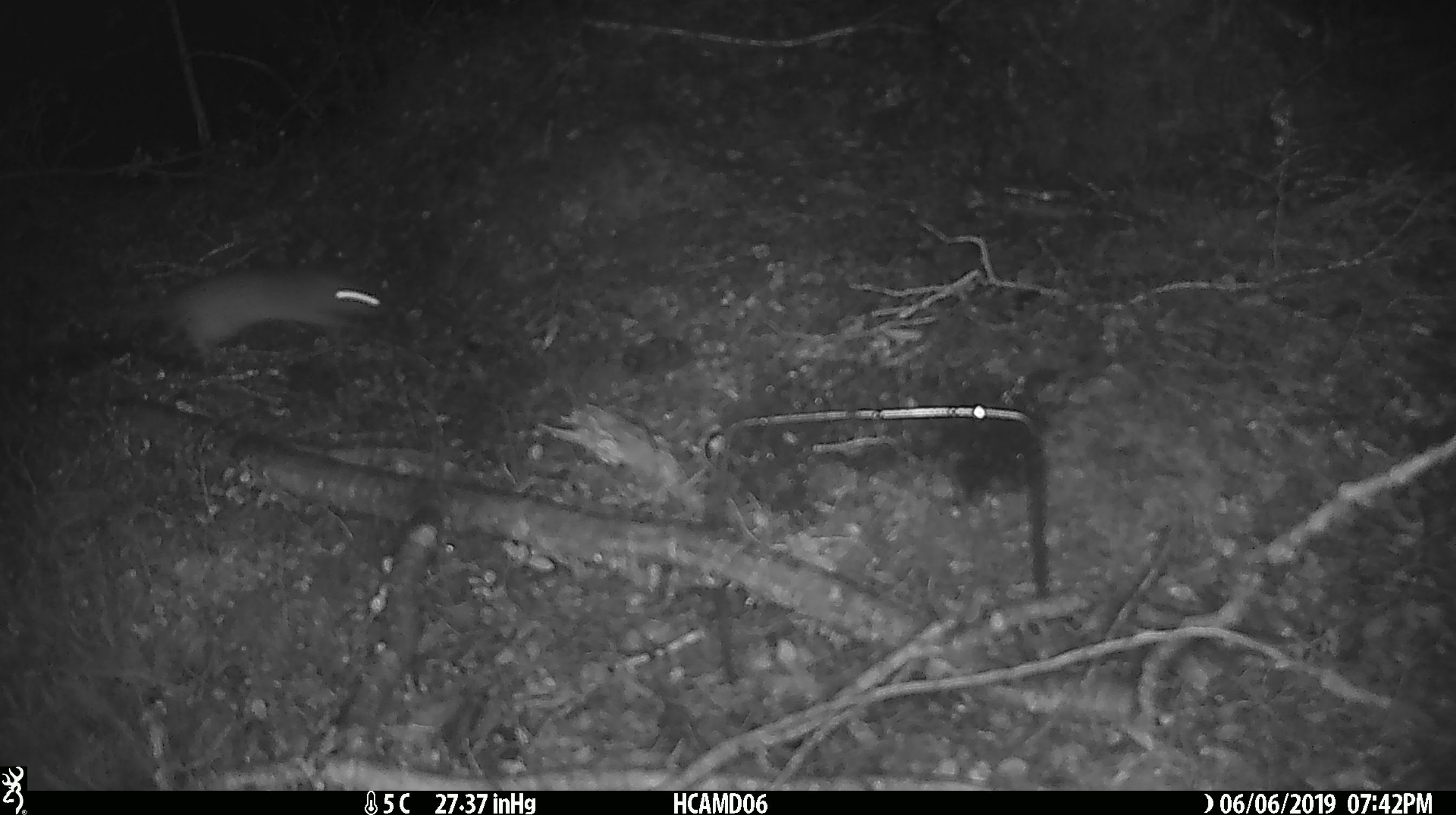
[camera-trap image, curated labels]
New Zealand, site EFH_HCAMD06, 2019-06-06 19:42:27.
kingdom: Animalia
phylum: Chordata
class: Mammalia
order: Rodentia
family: Muridae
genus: Rattus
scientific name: Rattus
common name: rat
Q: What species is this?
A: Rat (Rattus).